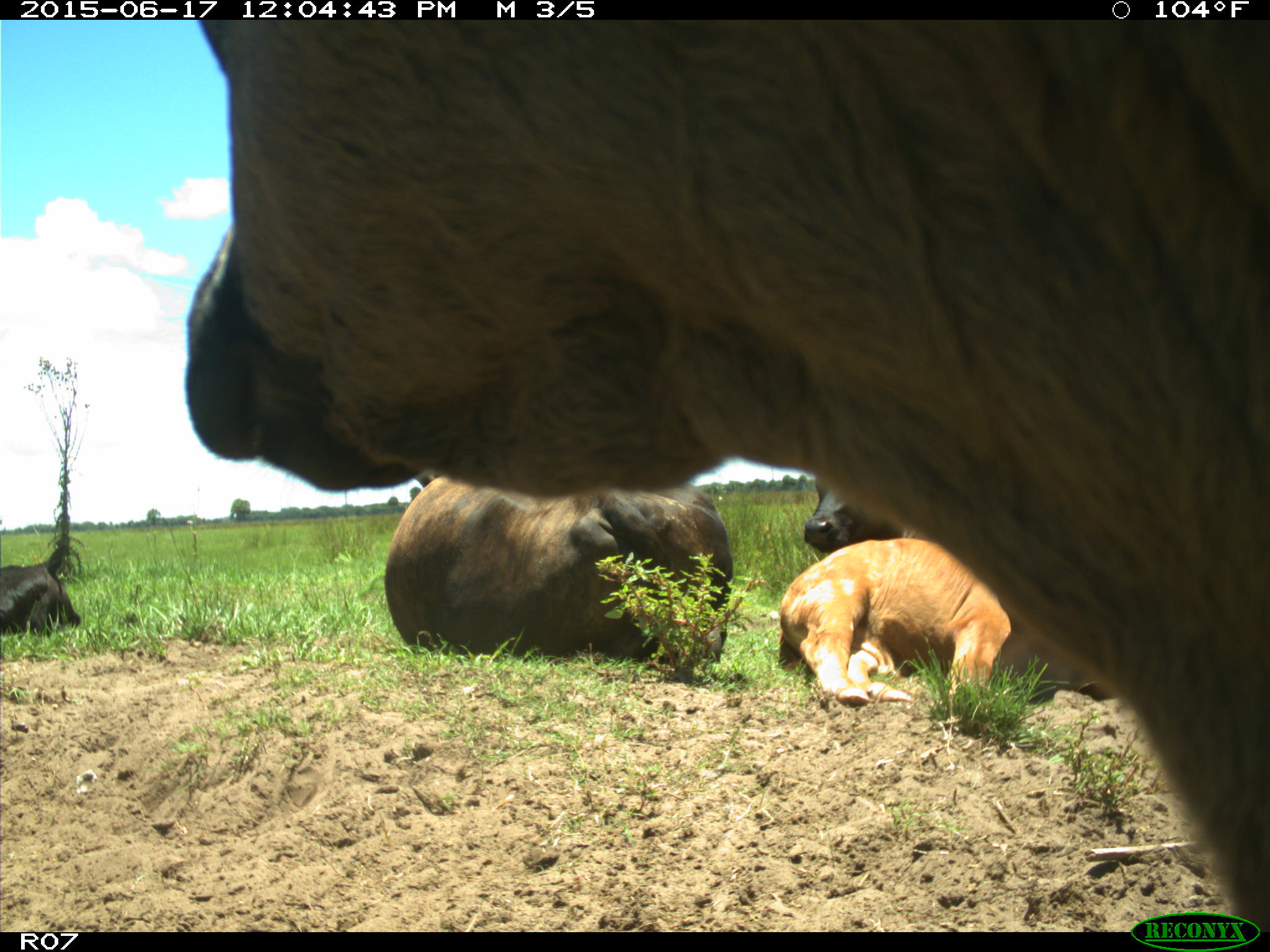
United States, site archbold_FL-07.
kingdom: Animalia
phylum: Chordata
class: Mammalia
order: Artiodactyla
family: Bovidae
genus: Bos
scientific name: Bos taurus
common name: domestic cow